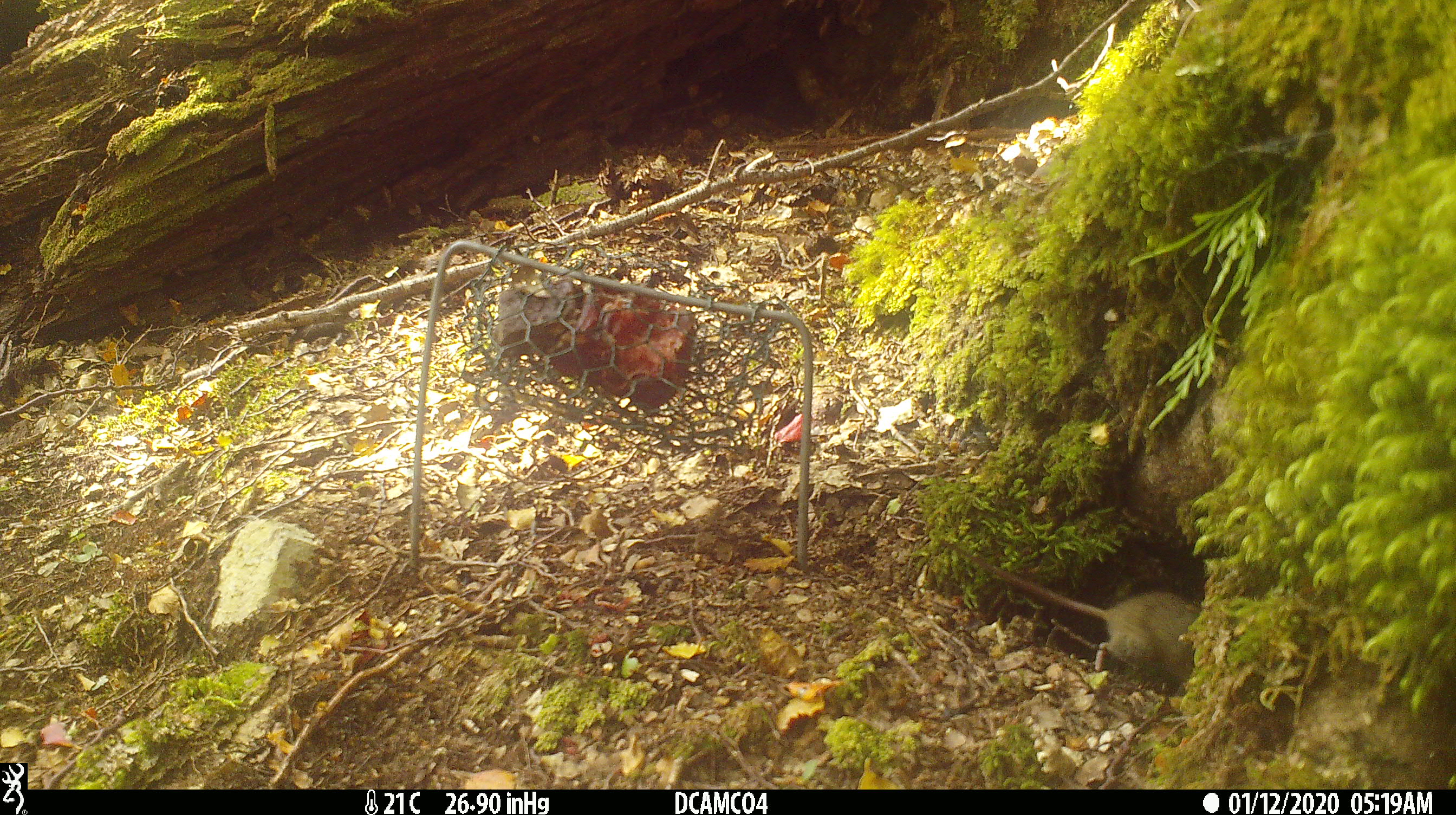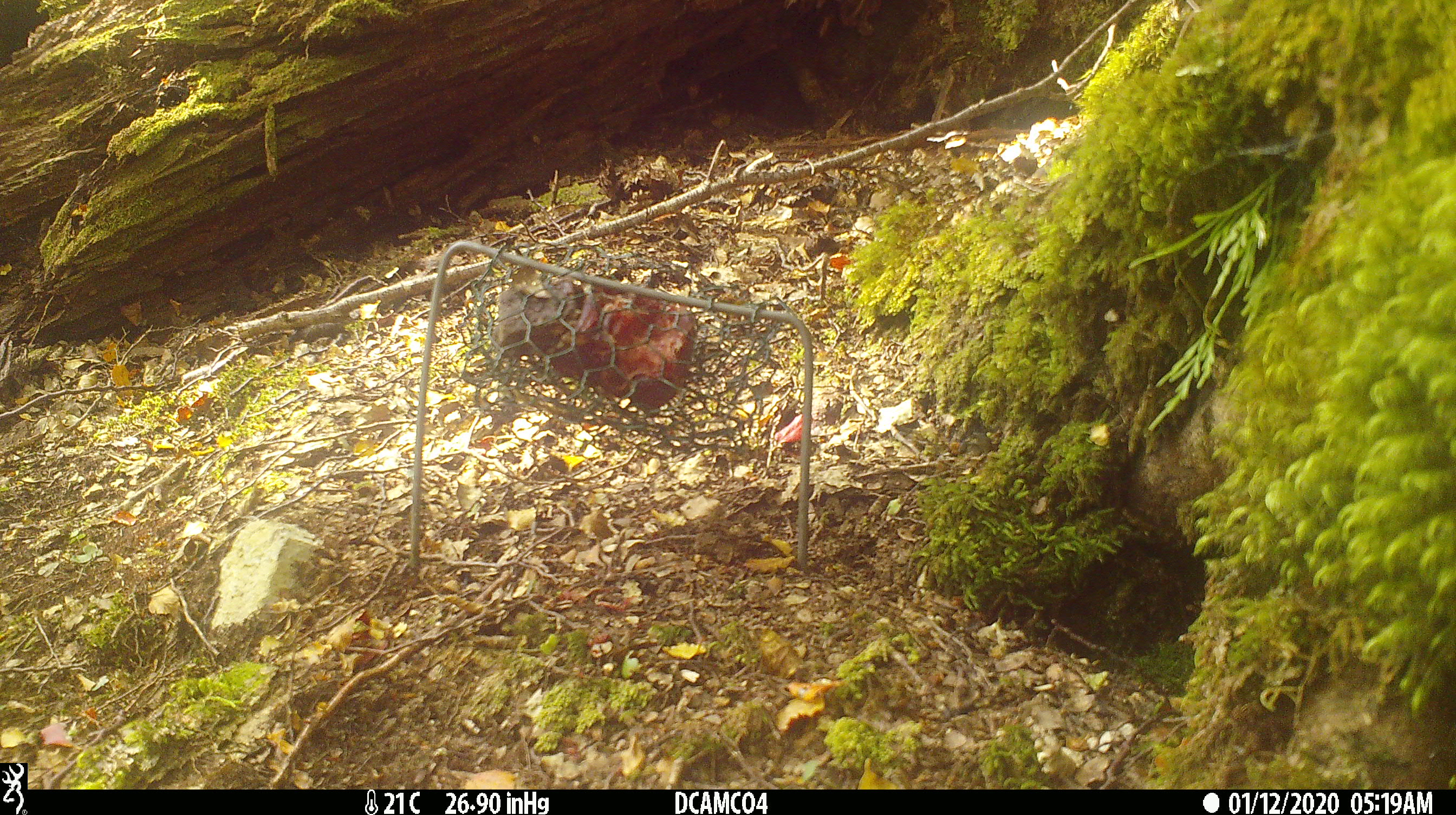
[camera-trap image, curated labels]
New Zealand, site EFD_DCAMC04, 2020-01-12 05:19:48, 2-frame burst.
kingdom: Animalia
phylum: Chordata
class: Mammalia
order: Rodentia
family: Muridae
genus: Mus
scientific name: Mus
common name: mouse